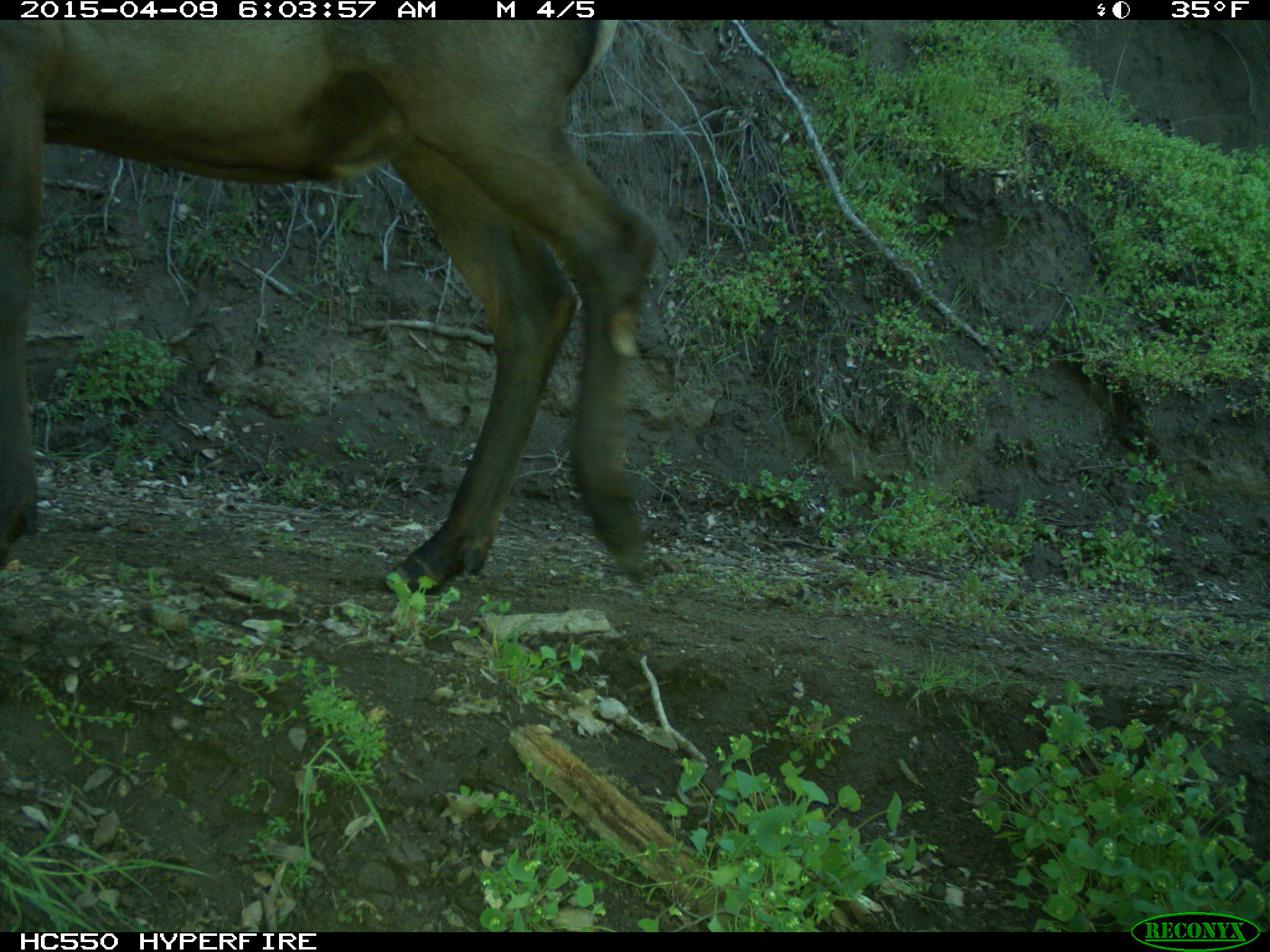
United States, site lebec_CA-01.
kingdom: Animalia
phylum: Chordata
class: Mammalia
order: Artiodactyla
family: Cervidae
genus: Cervus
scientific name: Cervus canadensis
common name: elk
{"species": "Cervus canadensis (elk)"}